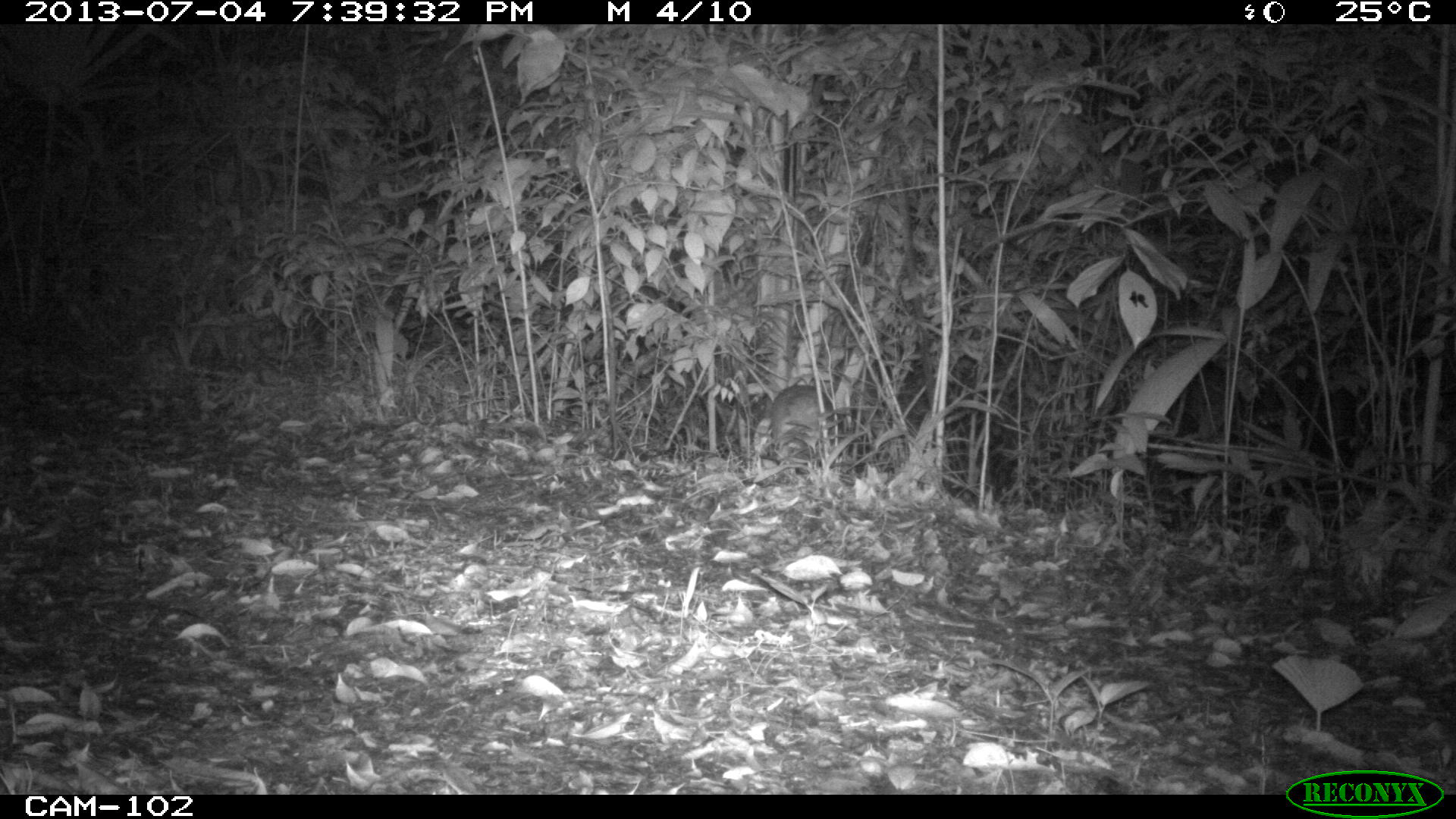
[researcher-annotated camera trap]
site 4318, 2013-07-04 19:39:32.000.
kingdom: Animalia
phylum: Chordata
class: Mammalia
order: Rodentia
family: Cuniculidae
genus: Cuniculus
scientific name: Cuniculus paca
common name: lowland paca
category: agouti paca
Agouti paca (lowland paca) (Cuniculus paca), count 1.